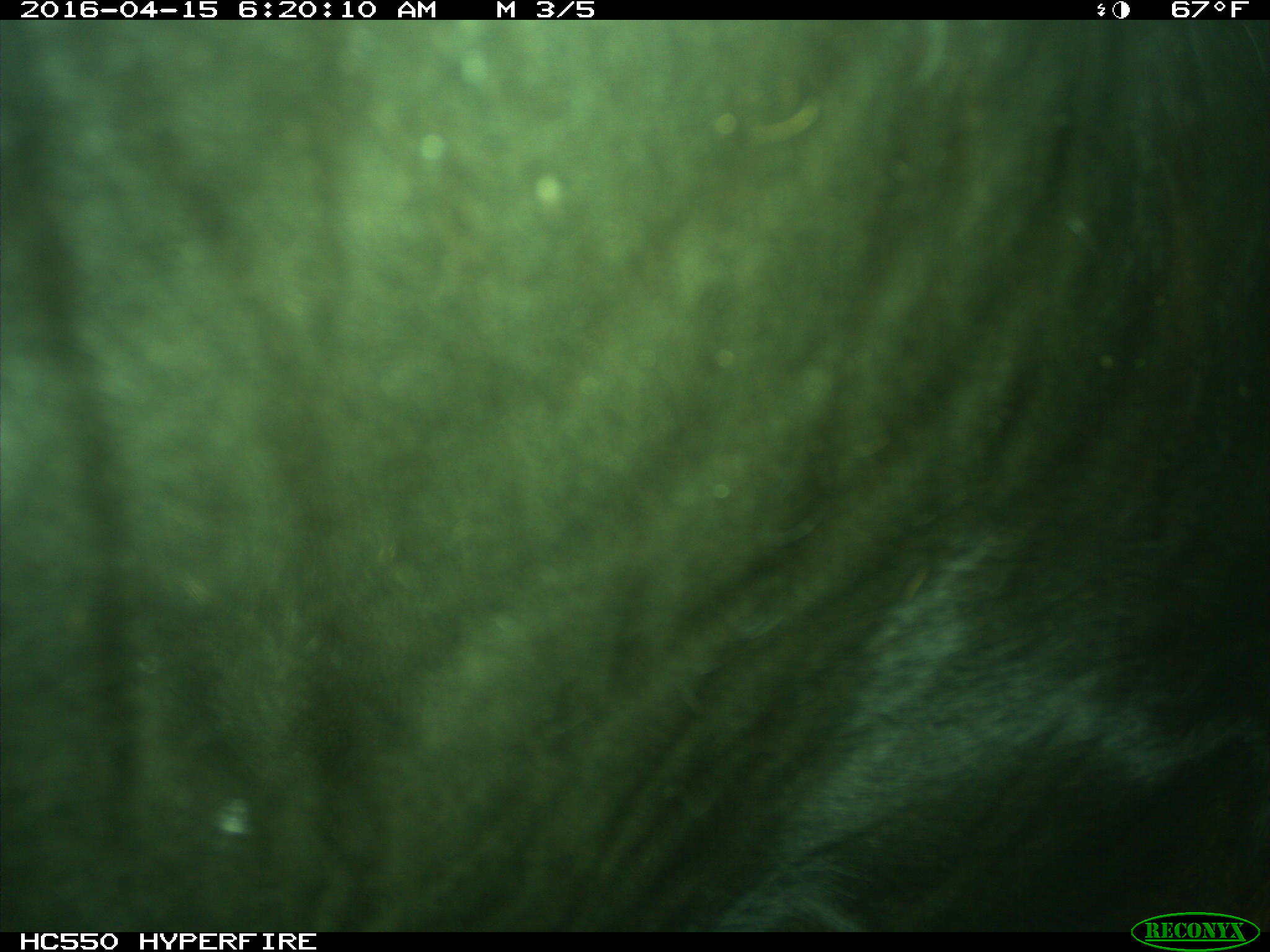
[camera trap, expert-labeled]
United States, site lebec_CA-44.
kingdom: Animalia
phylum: Chordata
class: Mammalia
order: Artiodactyla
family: Bovidae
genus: Bos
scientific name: Bos taurus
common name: domestic cow